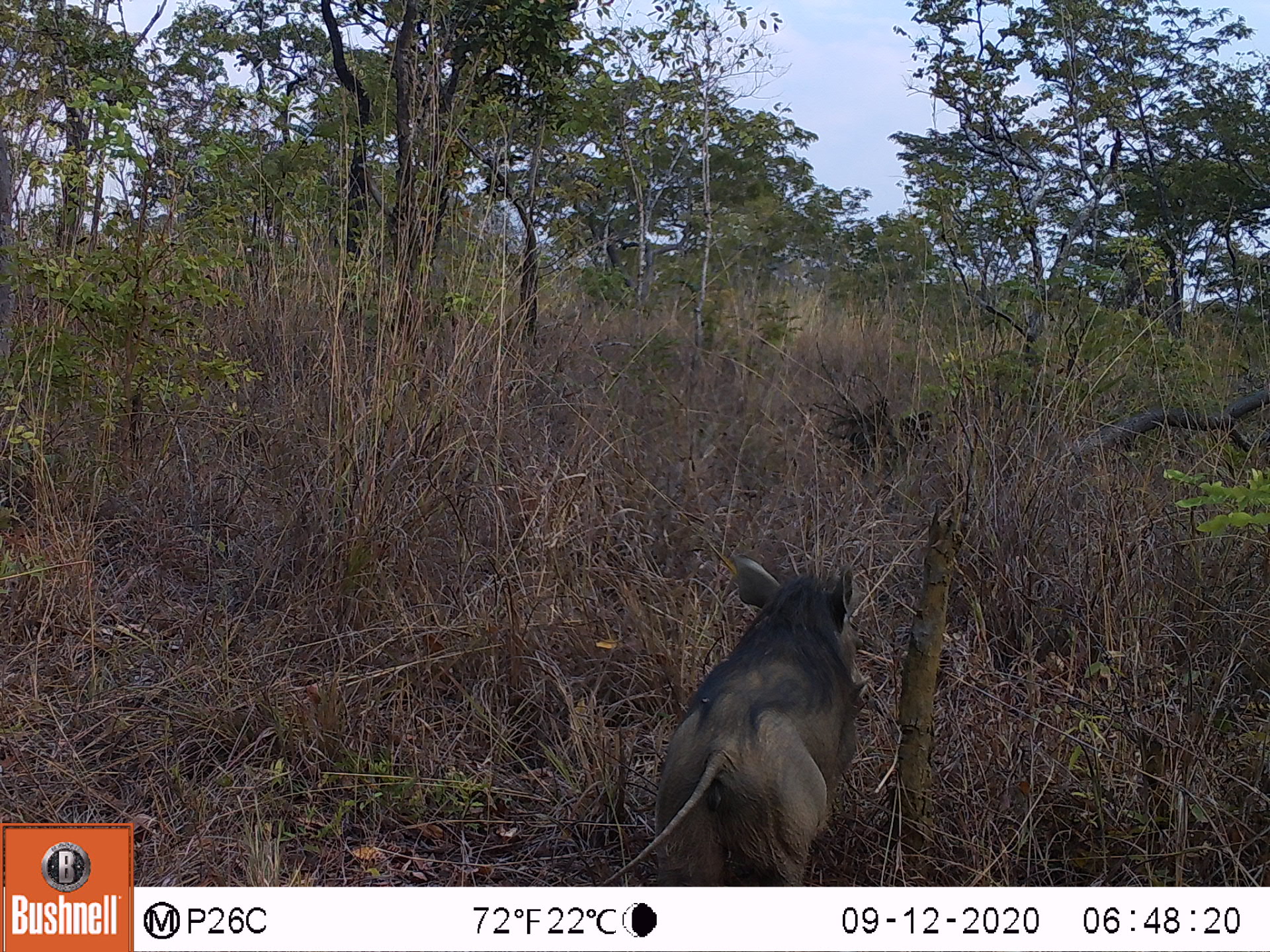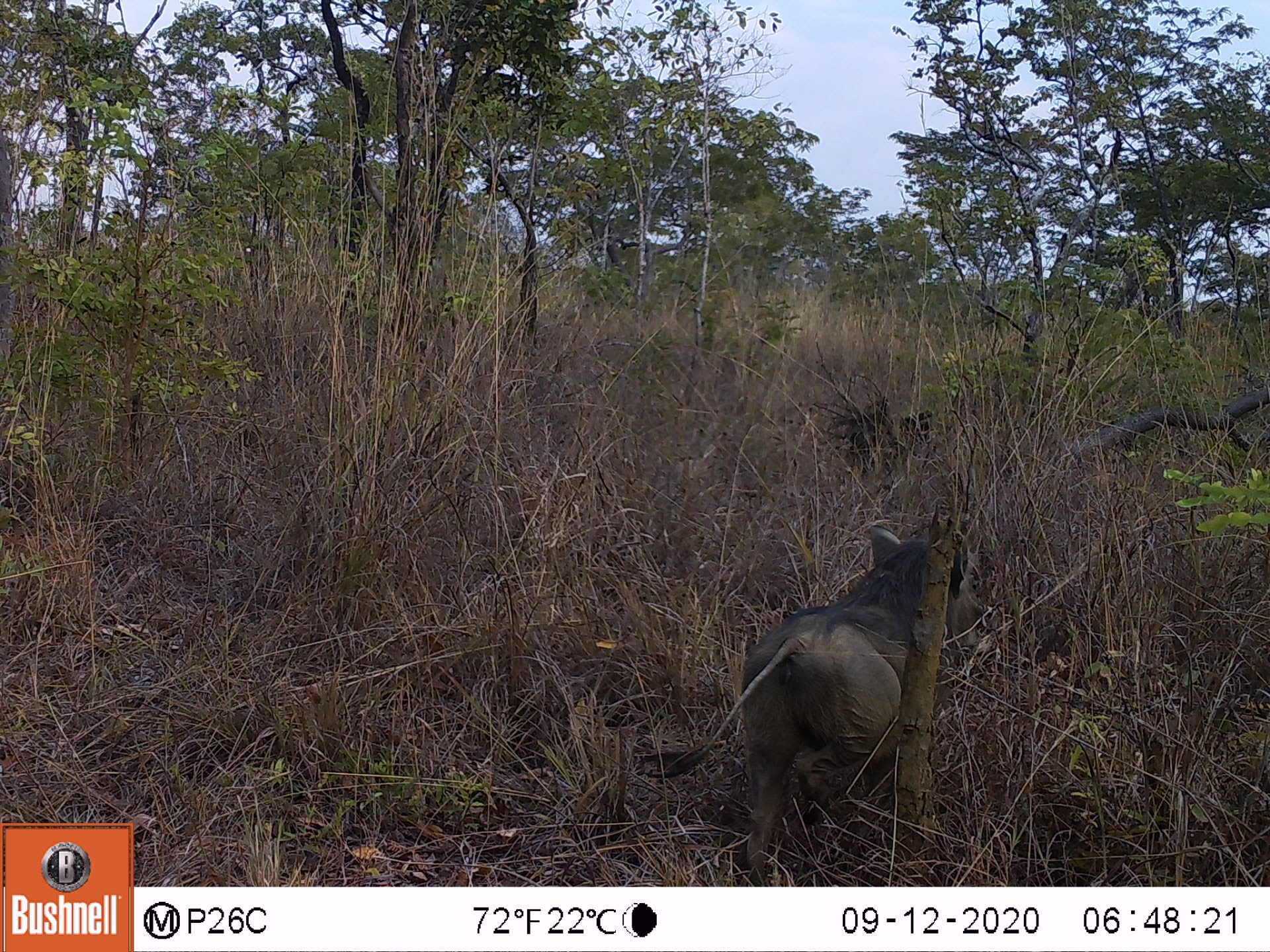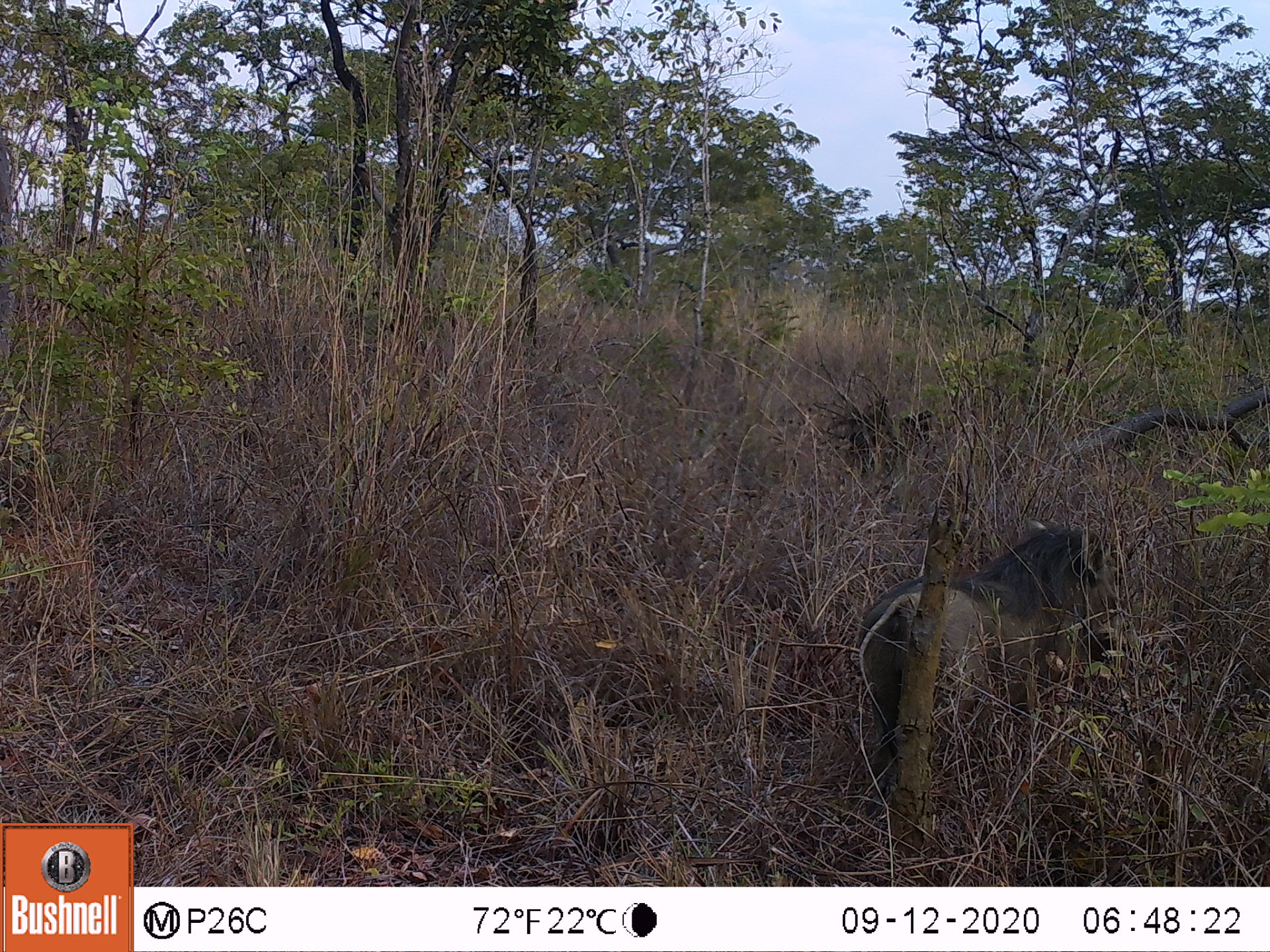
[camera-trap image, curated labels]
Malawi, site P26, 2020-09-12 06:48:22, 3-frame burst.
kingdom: Animalia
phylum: Chordata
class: Mammalia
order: Artiodactyla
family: Suidae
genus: Phacochoerus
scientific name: Phacochoerus africanus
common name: common warthog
Common warthog (Phacochoerus africanus), count 1.